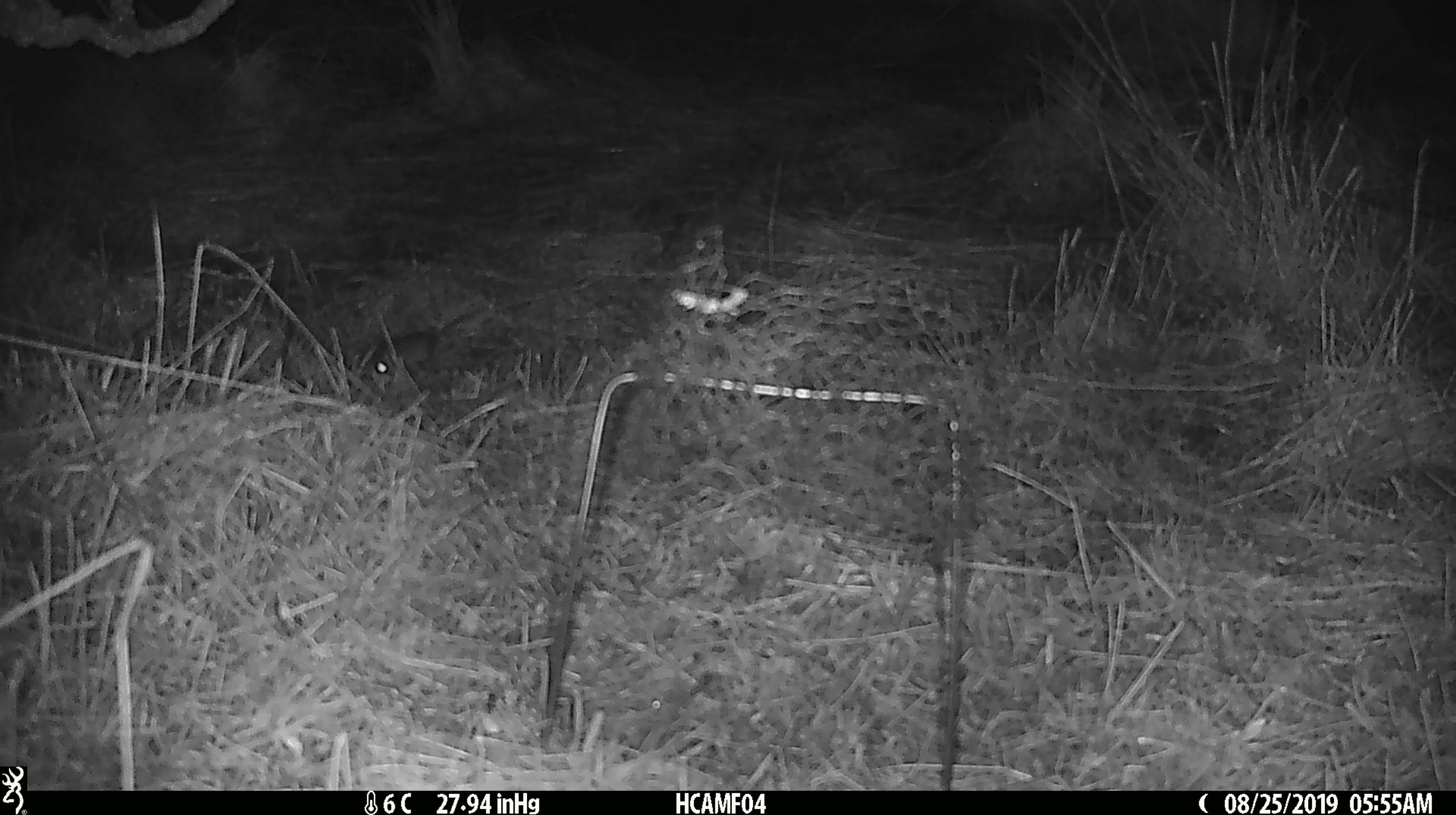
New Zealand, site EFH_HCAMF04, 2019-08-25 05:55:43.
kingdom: Animalia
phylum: Chordata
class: Mammalia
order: Rodentia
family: Muridae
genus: Mus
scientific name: Mus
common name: mouse